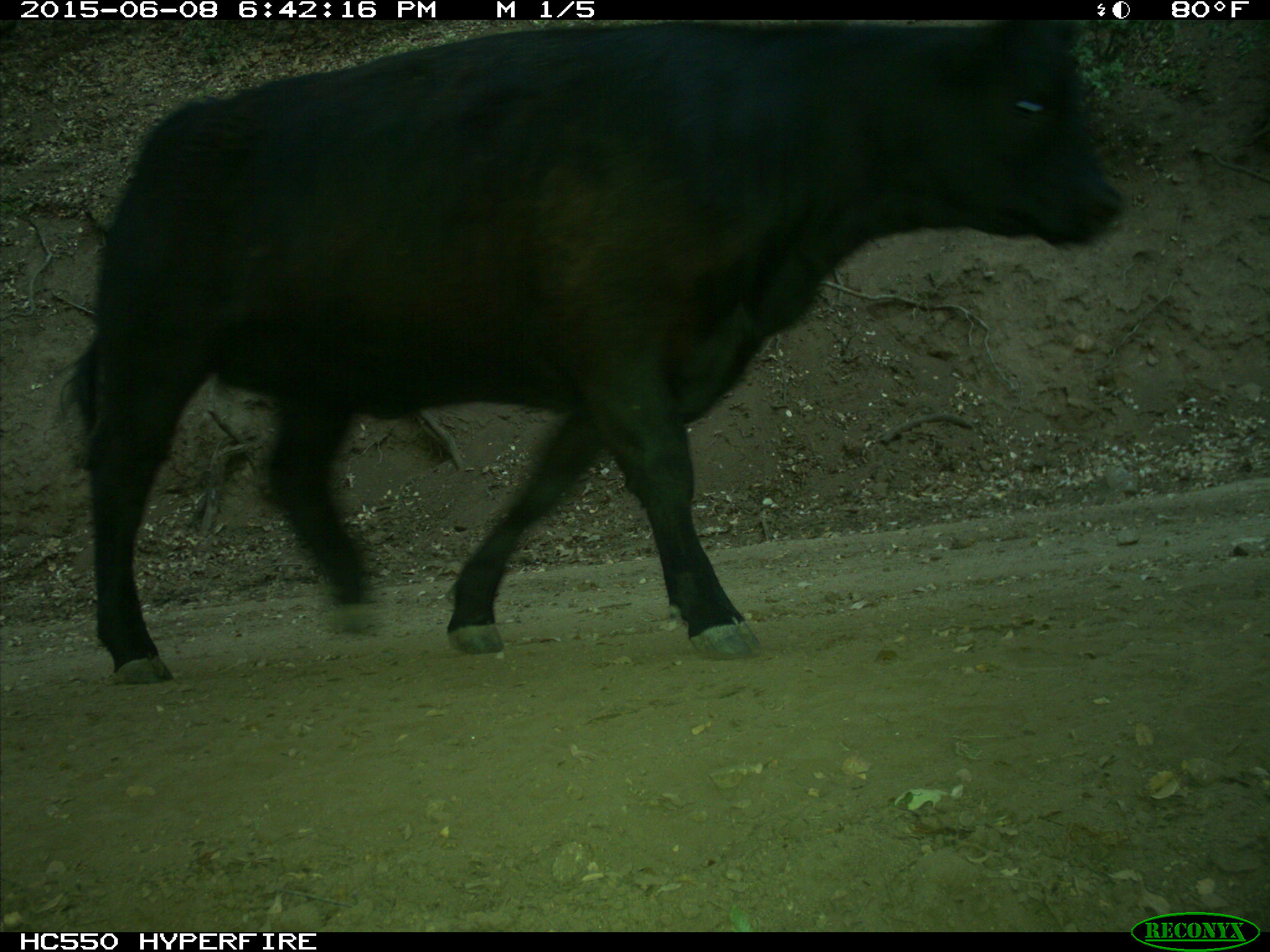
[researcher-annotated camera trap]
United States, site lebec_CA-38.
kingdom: Animalia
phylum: Chordata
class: Mammalia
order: Artiodactyla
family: Bovidae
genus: Bos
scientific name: Bos taurus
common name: domestic cow